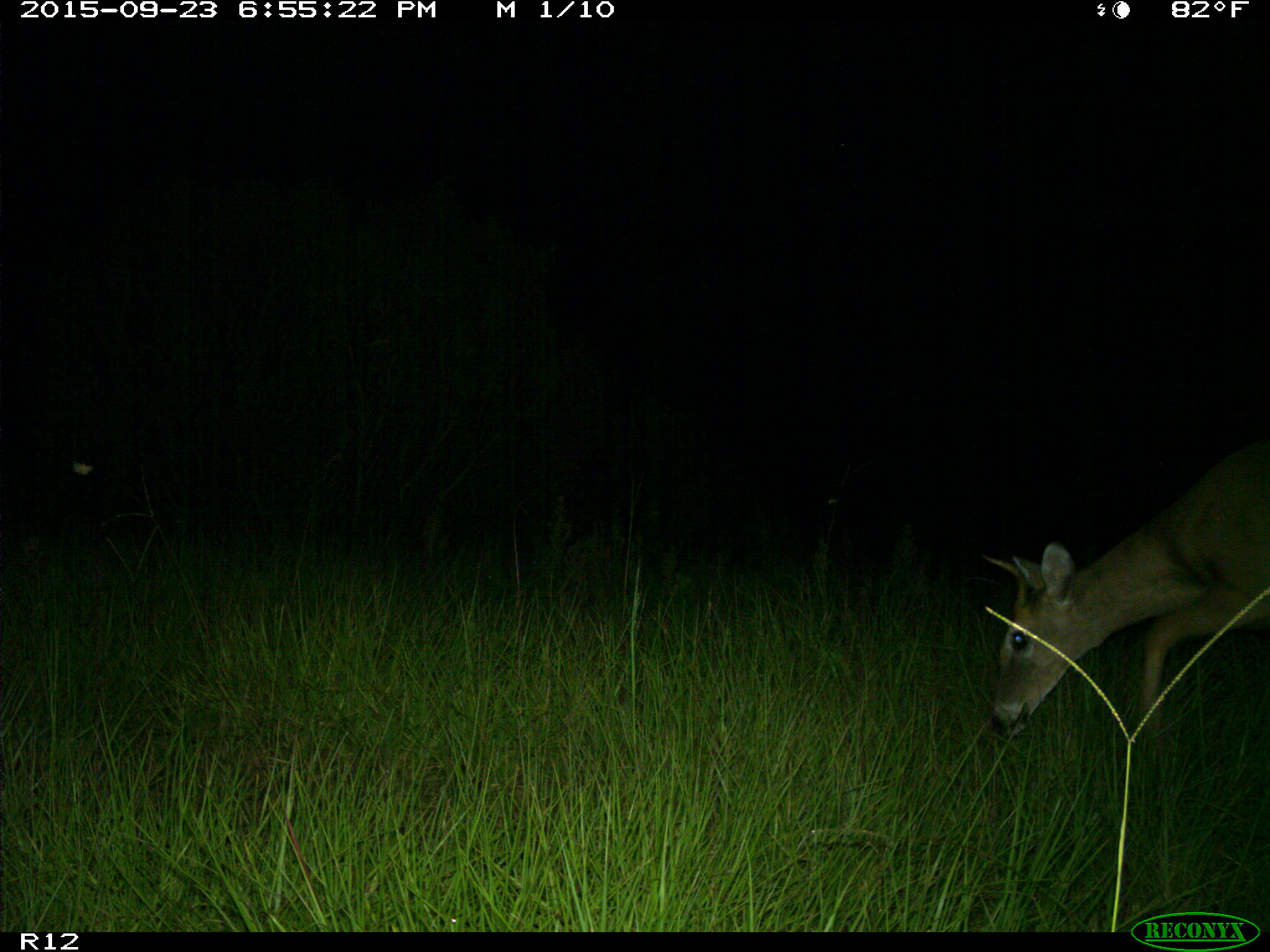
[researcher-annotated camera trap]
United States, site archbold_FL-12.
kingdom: Animalia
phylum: Chordata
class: Mammalia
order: Artiodactyla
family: Cervidae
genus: Odocoileus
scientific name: Odocoileus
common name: deer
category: unidentified deer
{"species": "unidentified deer (deer) (Odocoileus)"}